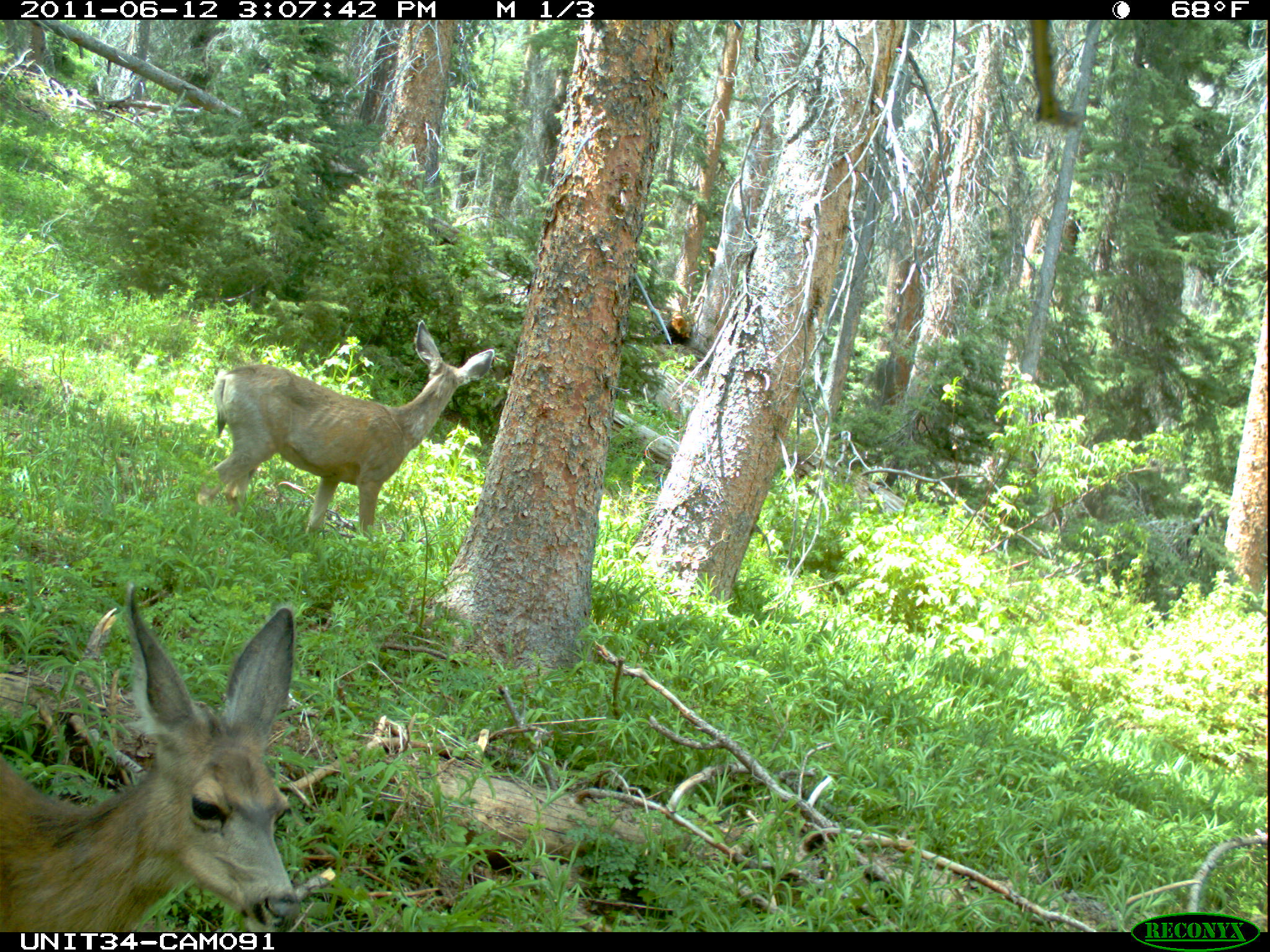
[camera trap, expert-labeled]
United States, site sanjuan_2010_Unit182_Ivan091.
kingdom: Animalia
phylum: Chordata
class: Mammalia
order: Artiodactyla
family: Cervidae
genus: Odocoileus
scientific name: Odocoileus hemionus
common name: mule deer